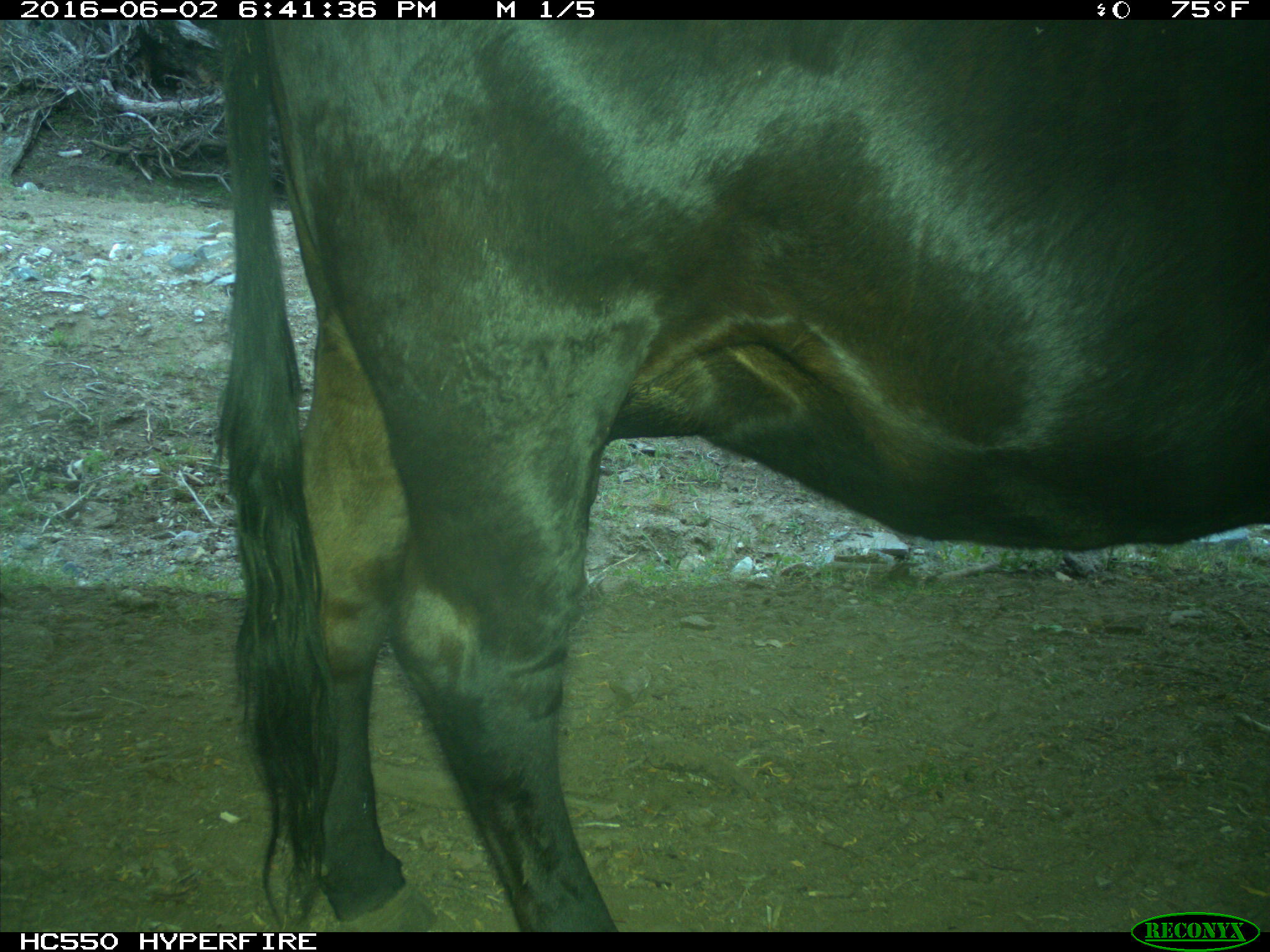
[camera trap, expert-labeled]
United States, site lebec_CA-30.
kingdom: Animalia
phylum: Chordata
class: Mammalia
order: Artiodactyla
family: Bovidae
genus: Bos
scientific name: Bos taurus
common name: domestic cow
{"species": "Bos taurus (domestic cow)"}